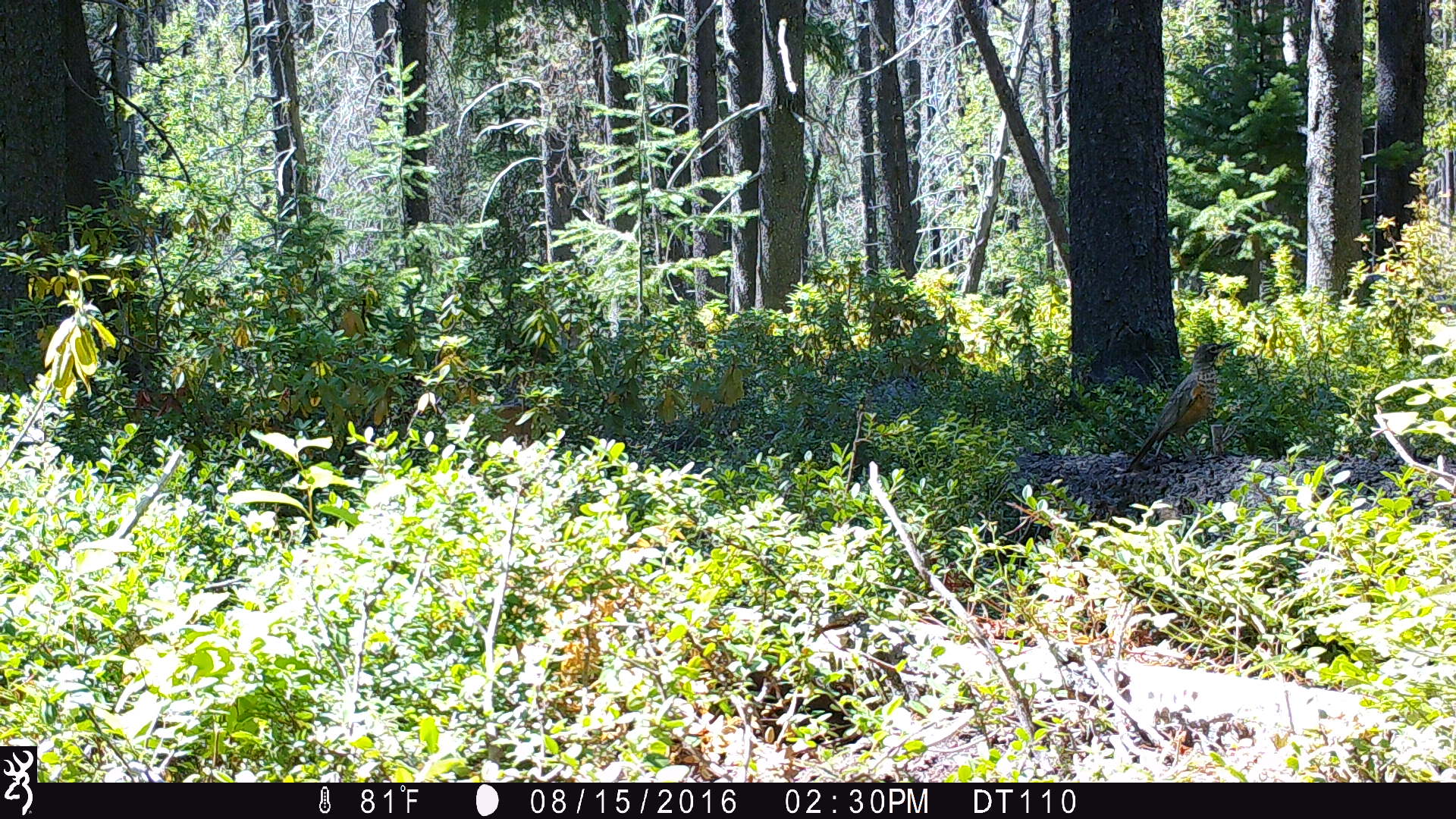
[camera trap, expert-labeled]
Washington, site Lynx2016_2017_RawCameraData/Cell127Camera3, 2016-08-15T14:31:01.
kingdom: Animalia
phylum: Chordata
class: Aves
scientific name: Aves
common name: birds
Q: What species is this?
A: Aves (birds).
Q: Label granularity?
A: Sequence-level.